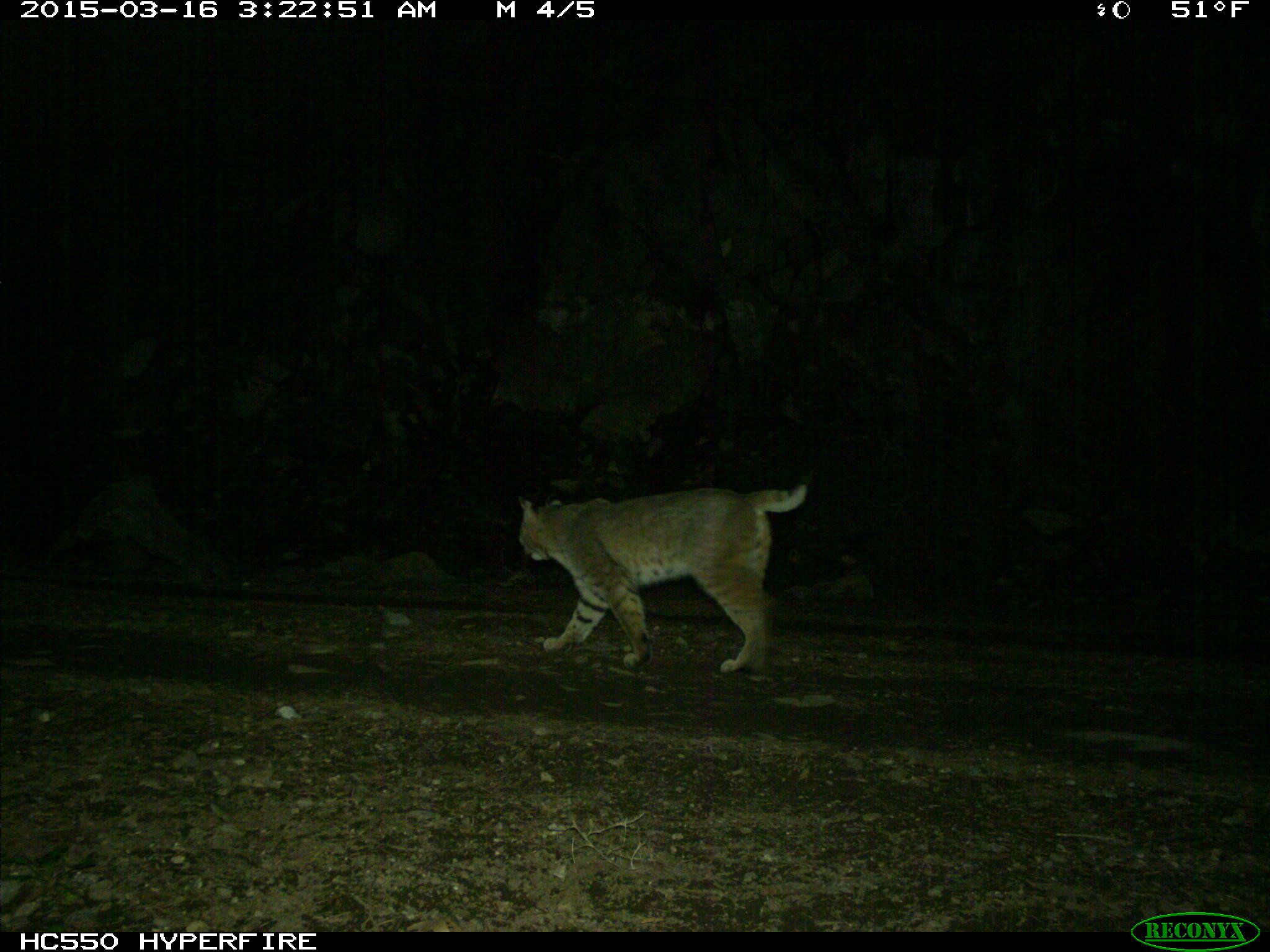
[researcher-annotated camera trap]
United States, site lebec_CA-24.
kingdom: Animalia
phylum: Chordata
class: Mammalia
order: Carnivora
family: Felidae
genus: Lynx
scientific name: Lynx rufus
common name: bobcat